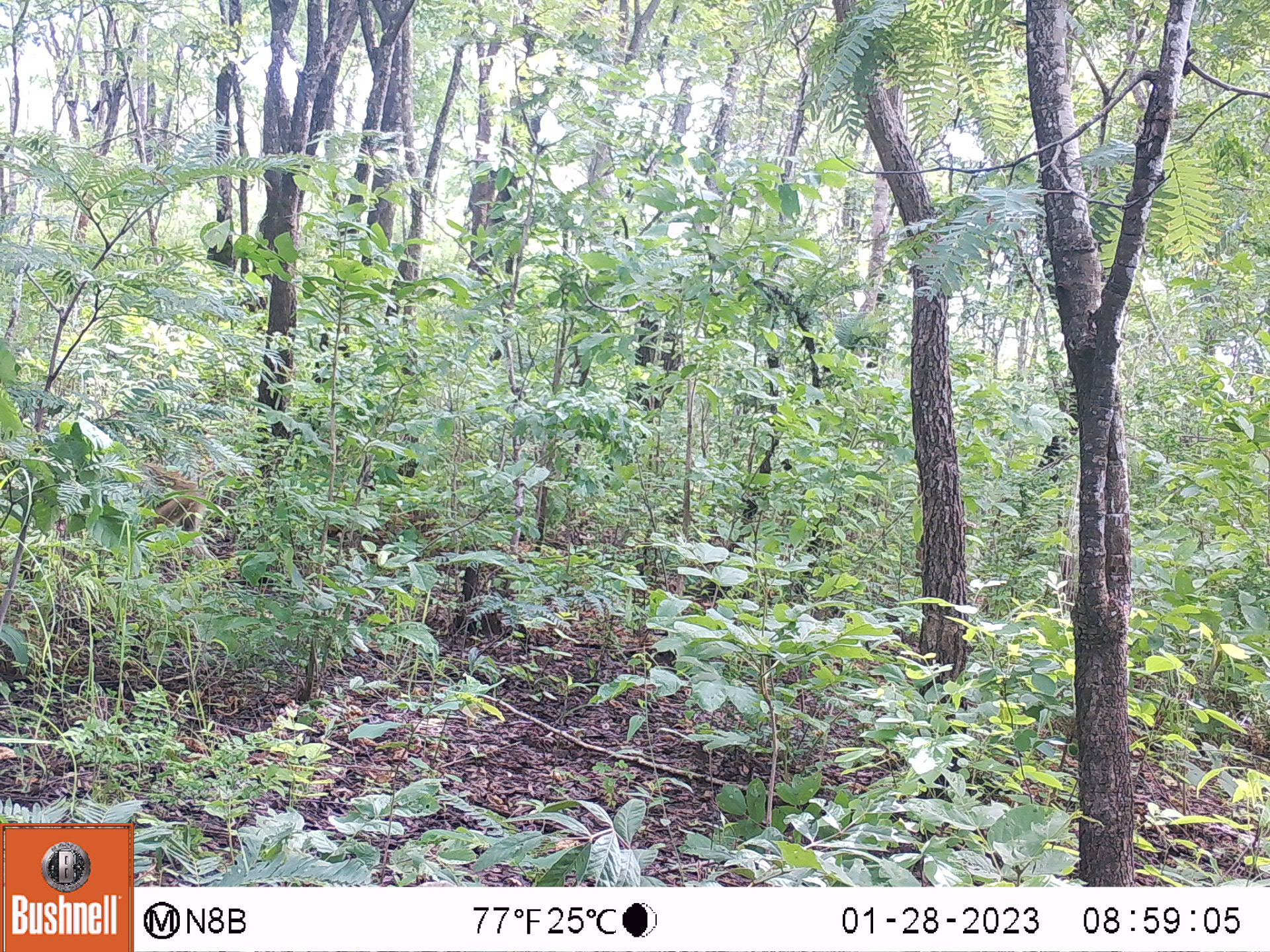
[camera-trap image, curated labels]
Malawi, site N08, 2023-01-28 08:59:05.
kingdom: Animalia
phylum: Chordata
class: Mammalia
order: Primates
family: Cercopithecidae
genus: Papio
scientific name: Papio cynocephalus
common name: yellow baboon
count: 1